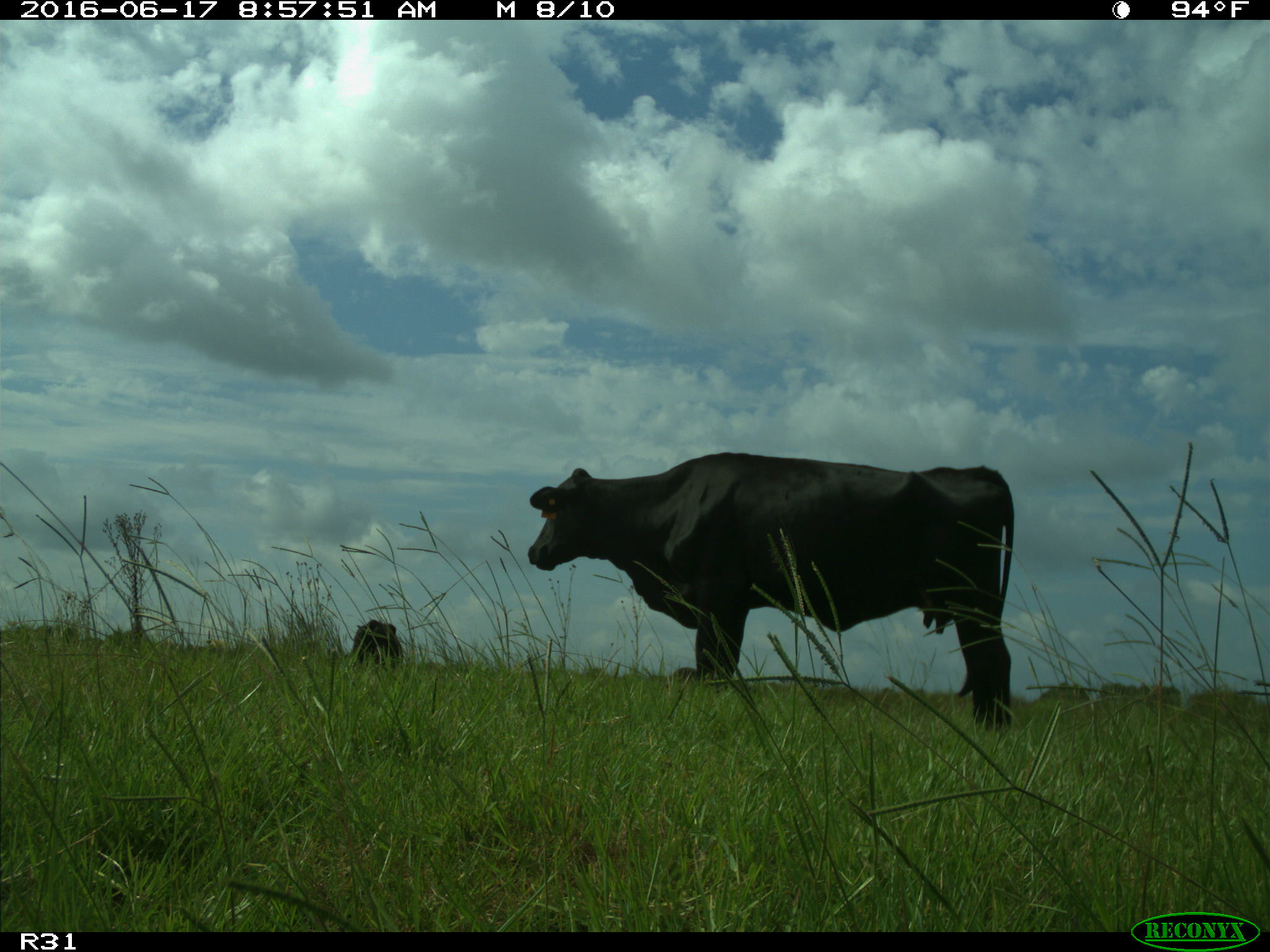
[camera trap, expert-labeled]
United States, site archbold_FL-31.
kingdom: Animalia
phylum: Chordata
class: Mammalia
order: Artiodactyla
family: Bovidae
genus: Bos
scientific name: Bos taurus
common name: domestic cow